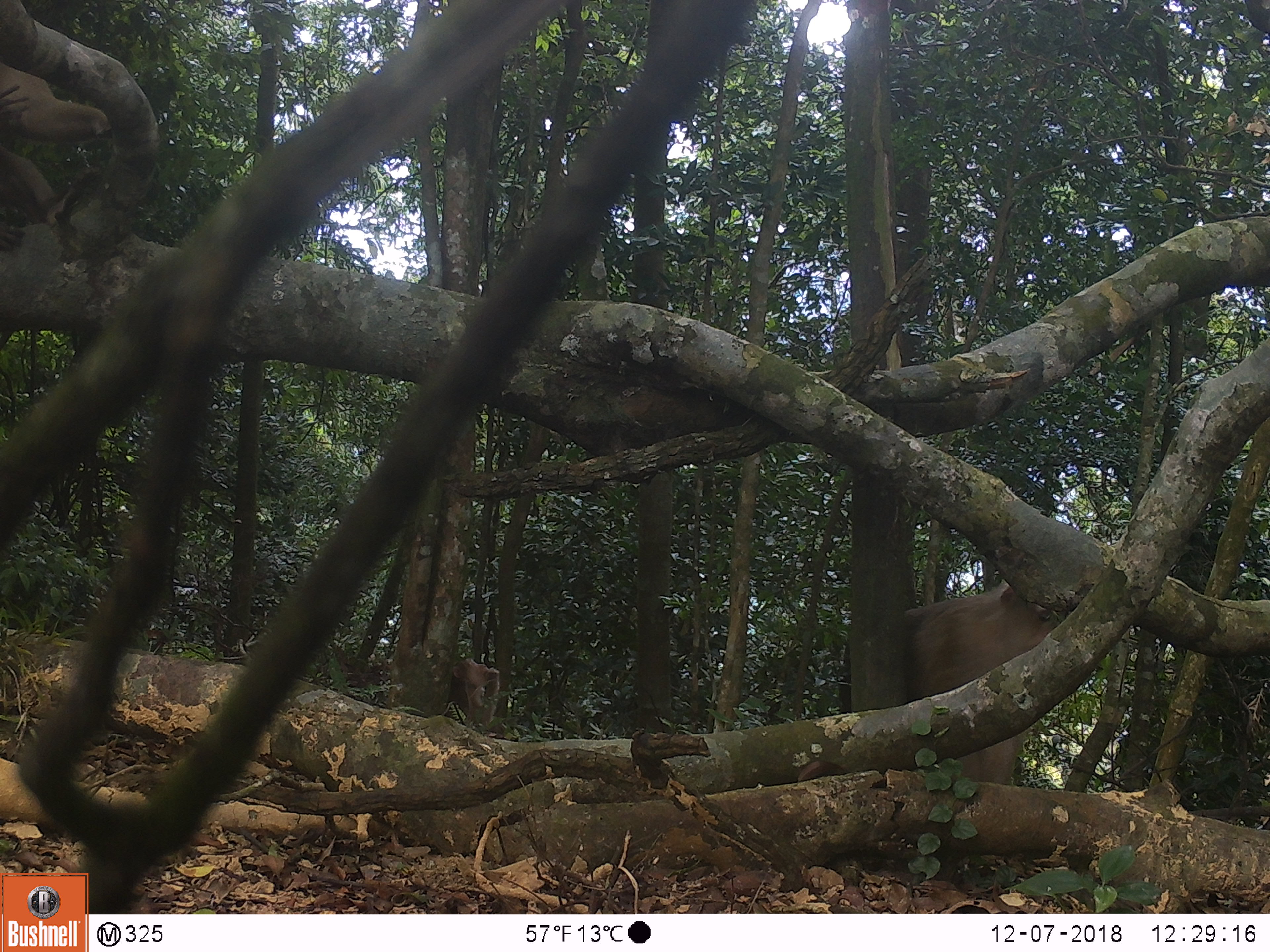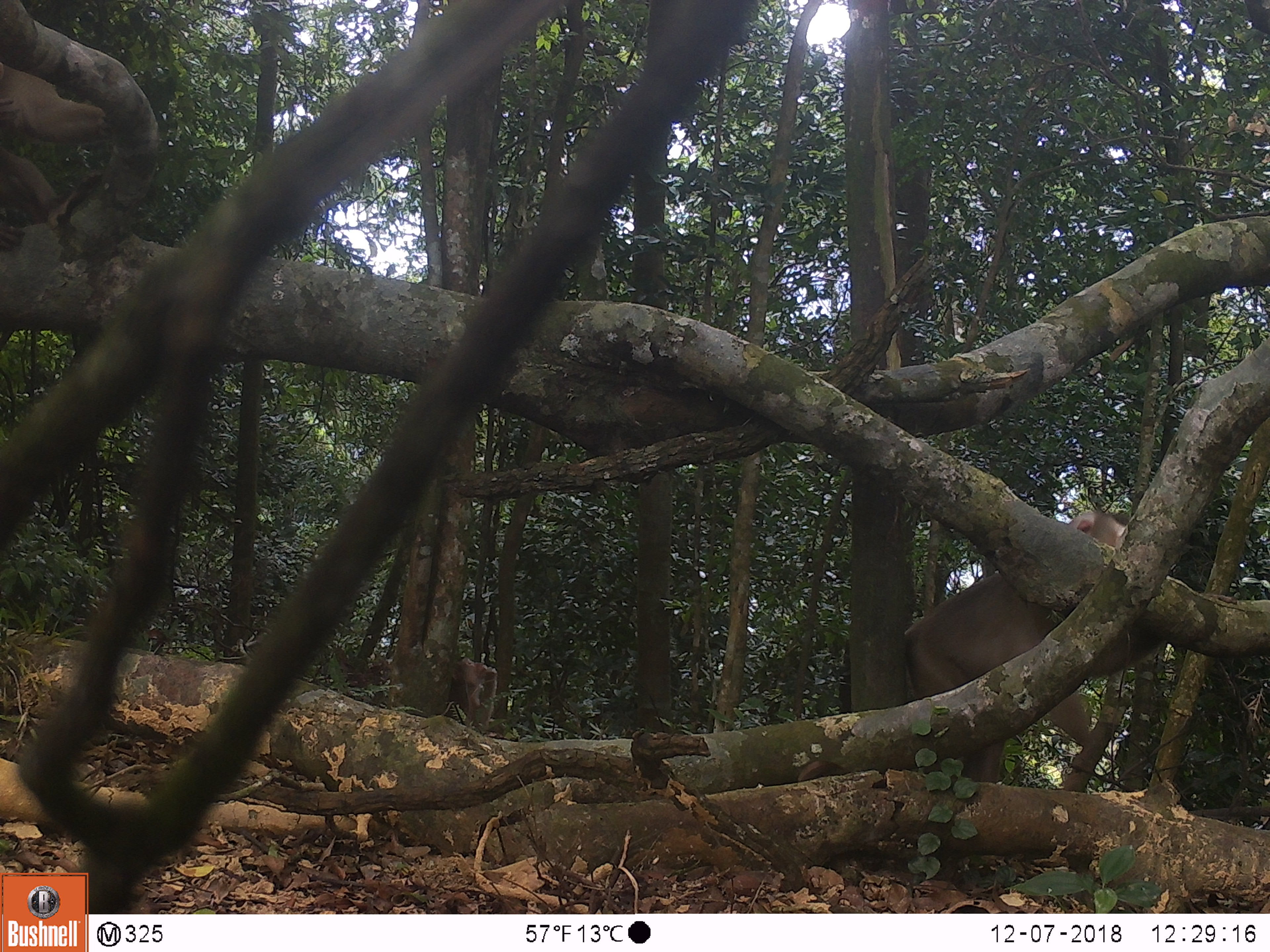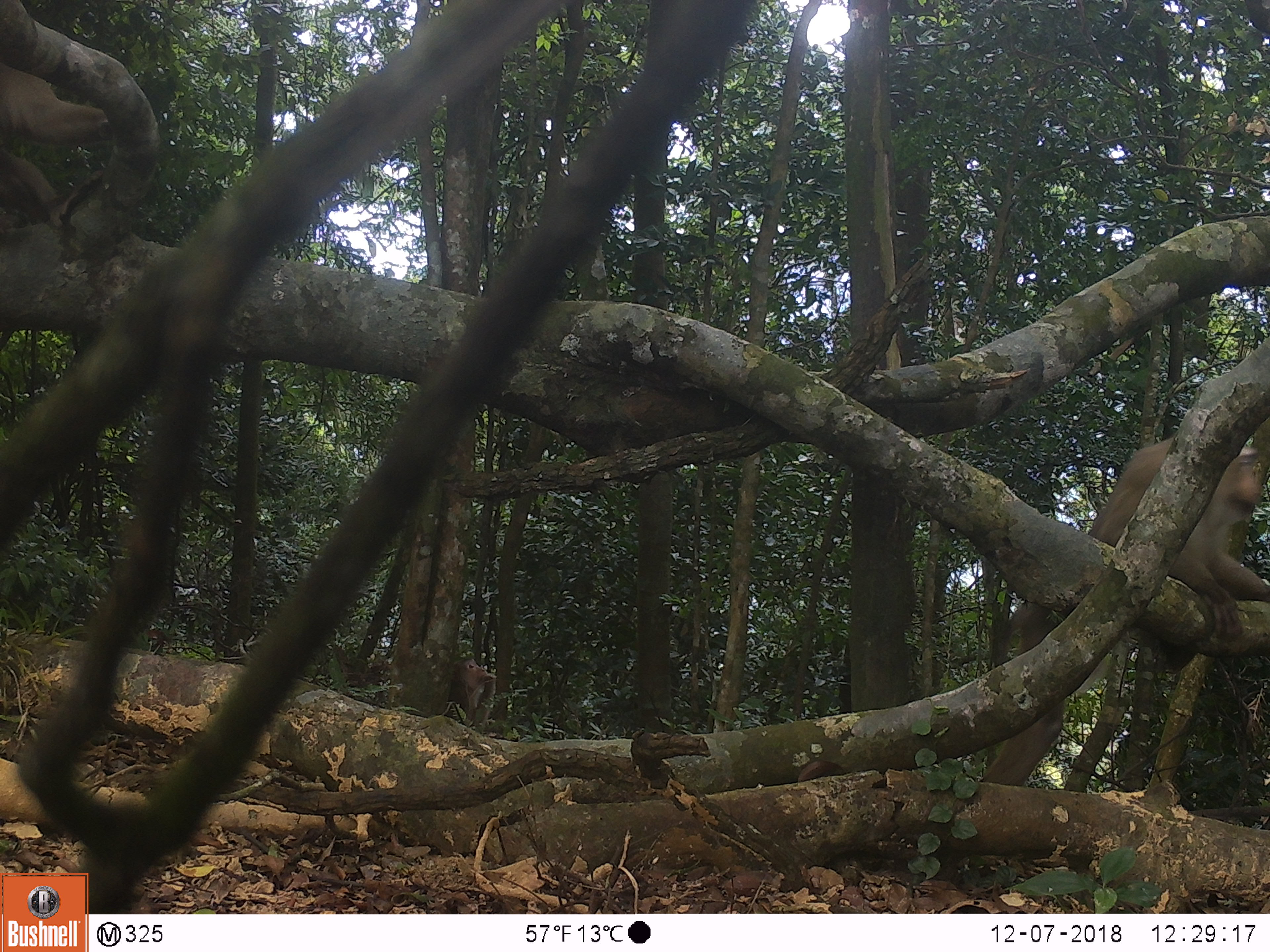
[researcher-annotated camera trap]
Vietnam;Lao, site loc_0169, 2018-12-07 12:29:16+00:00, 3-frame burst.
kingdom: Animalia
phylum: Chordata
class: Mammalia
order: Primates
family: Cercopithecidae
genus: Macaca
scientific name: Macaca nemestrina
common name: pig-tailed macaque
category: pig tailed macaque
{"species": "pig tailed macaque (pig-tailed macaque) (Macaca nemestrina)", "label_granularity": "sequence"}